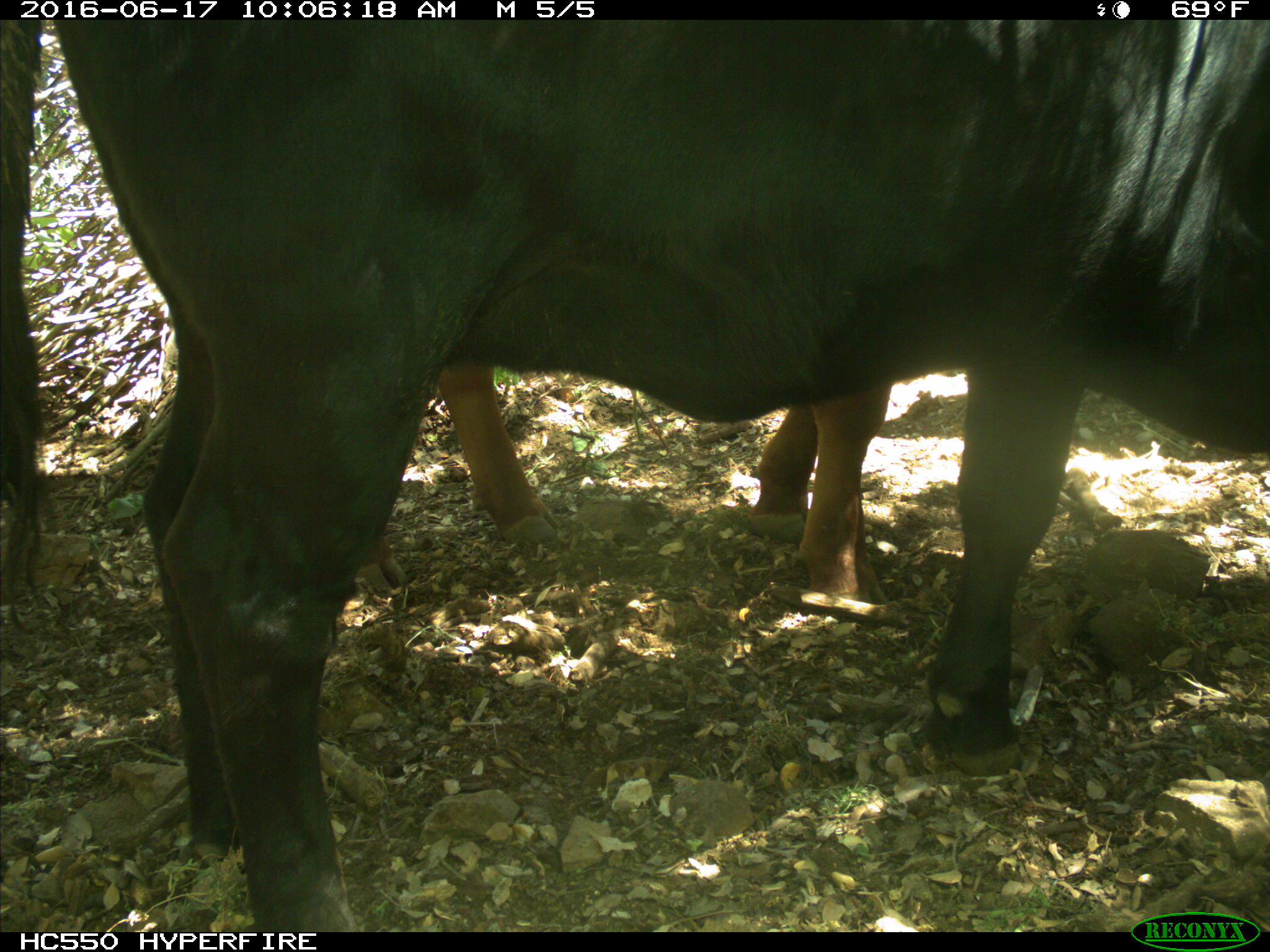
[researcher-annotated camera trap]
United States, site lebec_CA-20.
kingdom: Animalia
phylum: Chordata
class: Mammalia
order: Artiodactyla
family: Bovidae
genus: Bos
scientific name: Bos taurus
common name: domestic cow